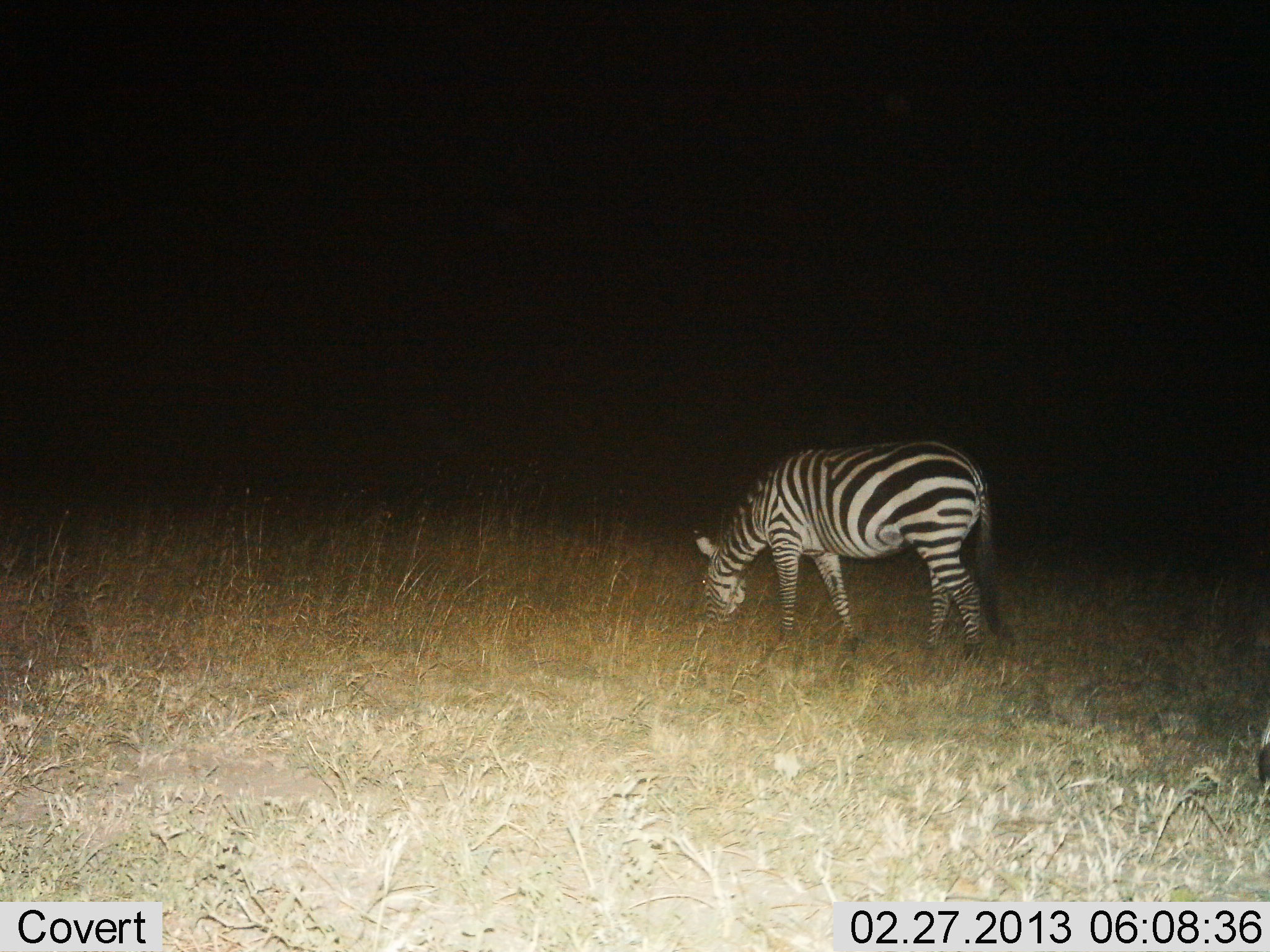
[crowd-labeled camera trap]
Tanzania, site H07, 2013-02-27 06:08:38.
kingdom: Animalia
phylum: Chordata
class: Mammalia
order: Perissodactyla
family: Equidae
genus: Equus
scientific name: Equus quagga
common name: plains zebra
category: zebra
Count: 1.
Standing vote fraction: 15%.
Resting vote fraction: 0%.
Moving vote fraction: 0%.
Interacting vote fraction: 0%.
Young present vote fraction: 0%.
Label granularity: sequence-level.